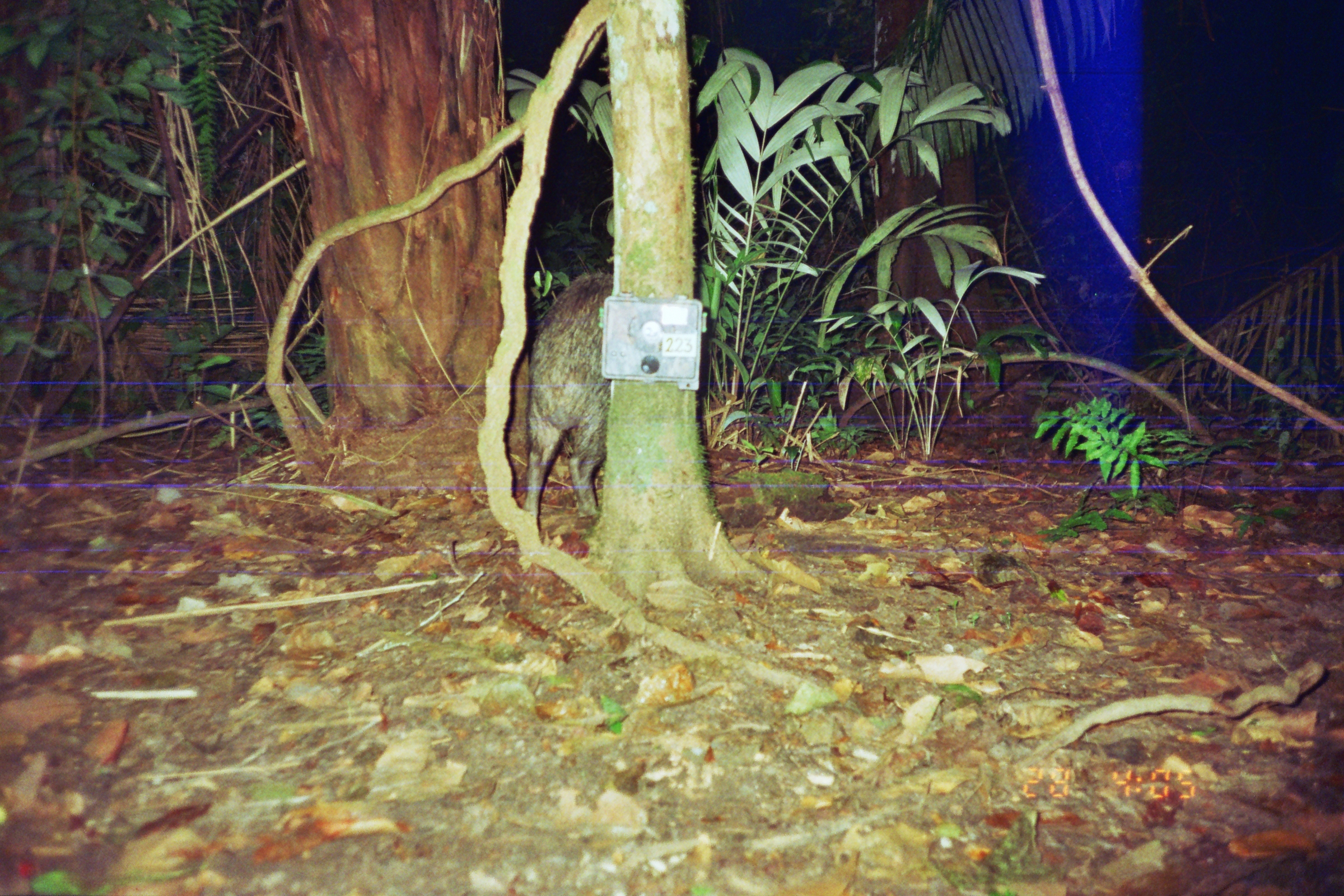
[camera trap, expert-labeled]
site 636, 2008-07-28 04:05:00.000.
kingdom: Animalia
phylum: Chordata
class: Mammalia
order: Artiodactyla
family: Tayassuidae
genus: Tayassu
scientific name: Tayassu pecari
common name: white-lipped peccary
Tayassu pecari (white-lipped peccary).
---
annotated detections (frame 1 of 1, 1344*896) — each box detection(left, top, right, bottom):
tayassu pecari: detection(523, 270, 615, 524)